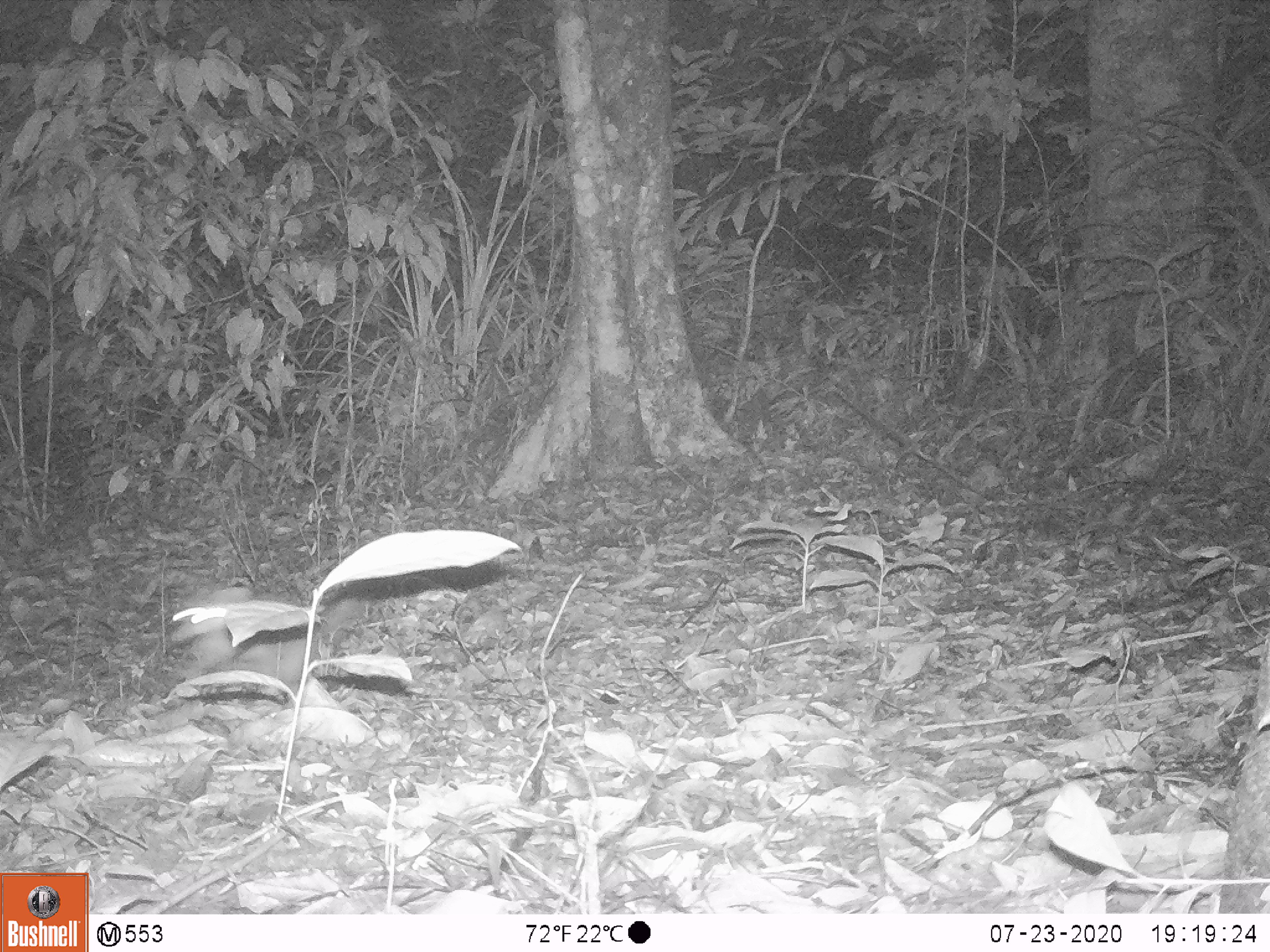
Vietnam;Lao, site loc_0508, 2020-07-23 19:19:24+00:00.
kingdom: Animalia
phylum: Chordata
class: Mammalia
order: Carnivora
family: Mustelidae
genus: Melogale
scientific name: Melogale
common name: ferret badger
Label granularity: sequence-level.